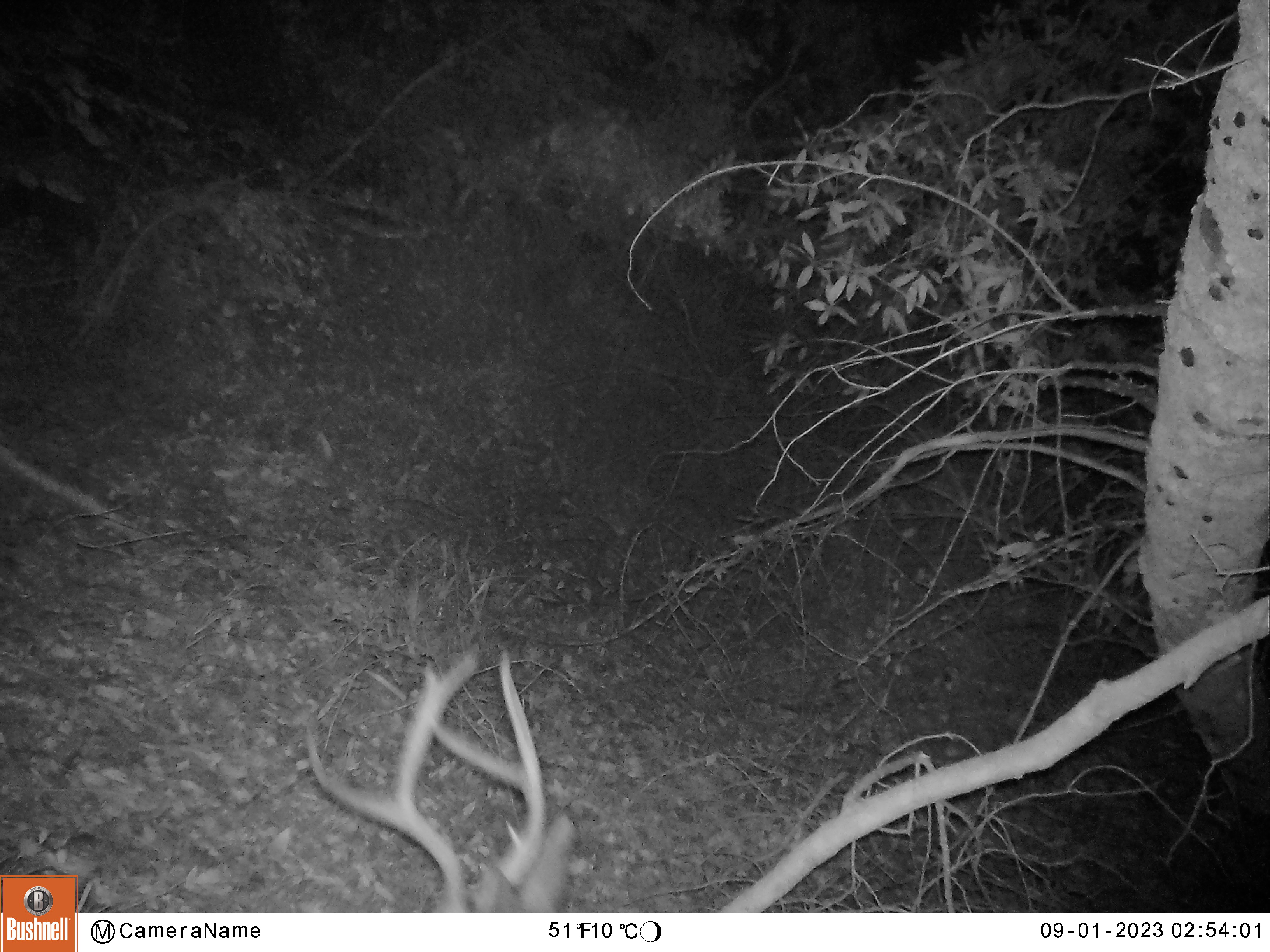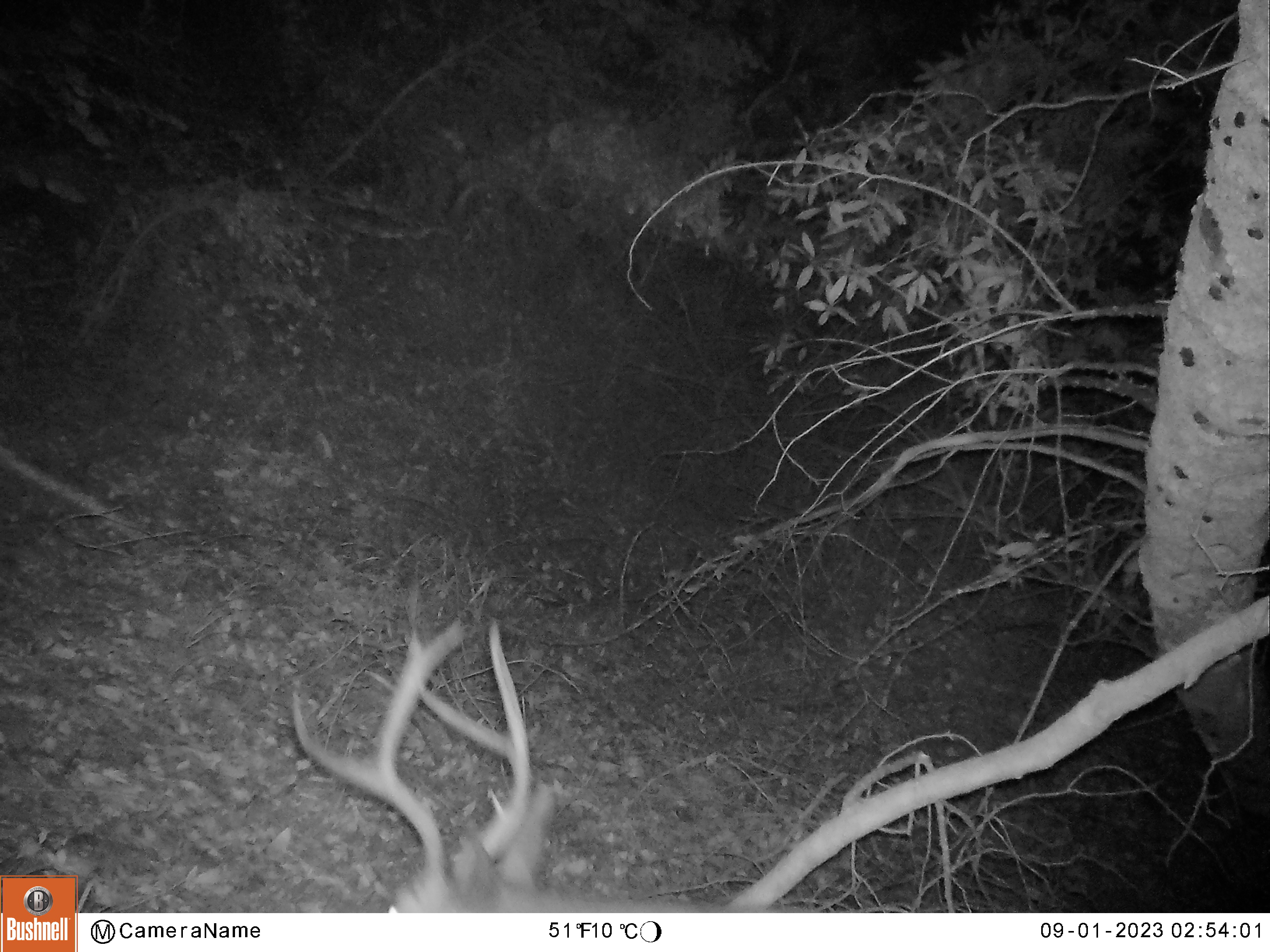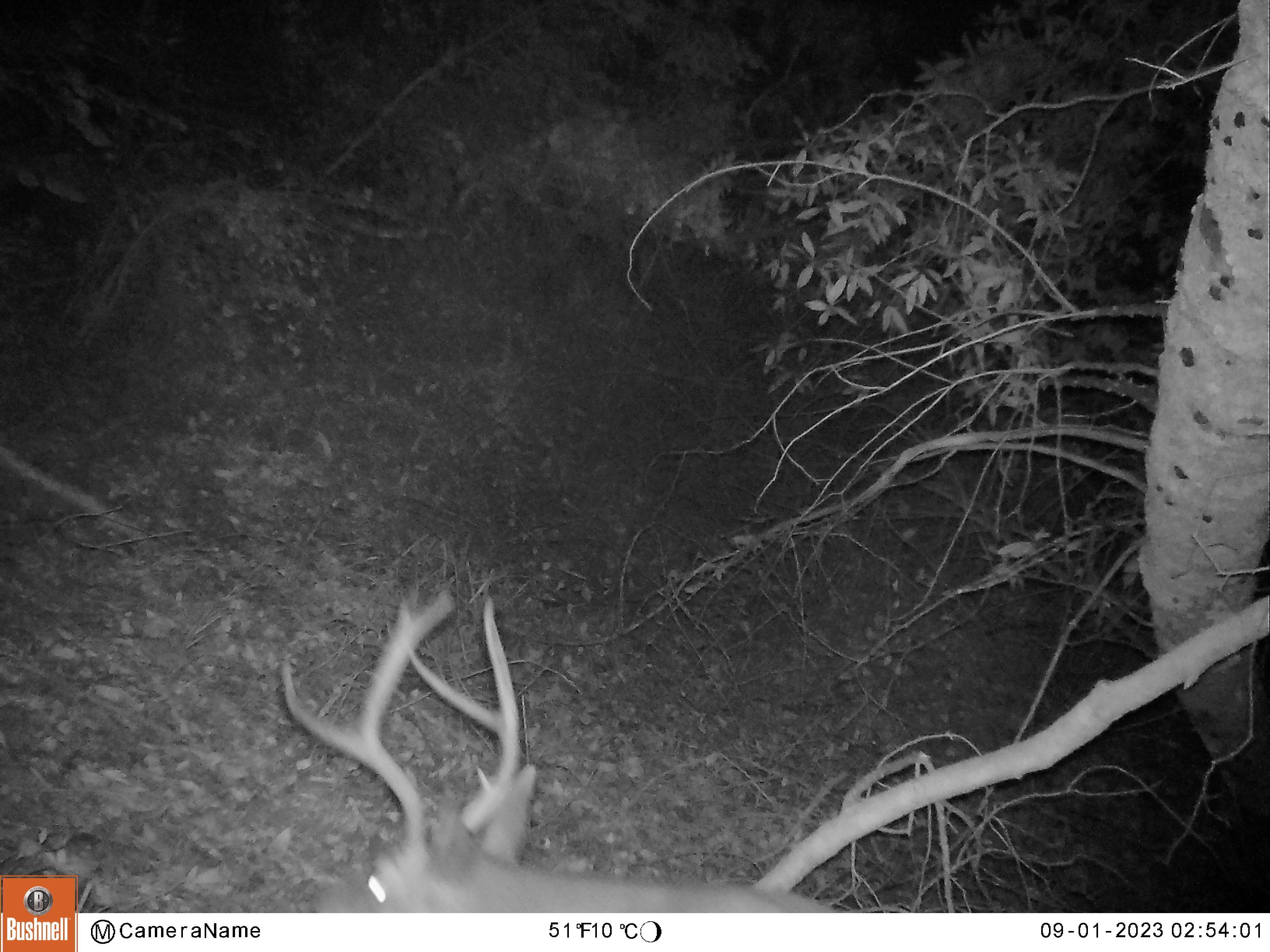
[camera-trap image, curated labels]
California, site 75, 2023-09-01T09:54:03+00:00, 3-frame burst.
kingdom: Animalia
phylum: Chordata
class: Mammalia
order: Artiodactyla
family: Cervidae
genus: Odocoileus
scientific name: Odocoileus hemionus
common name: mule deer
Mule deer (Odocoileus hemionus).